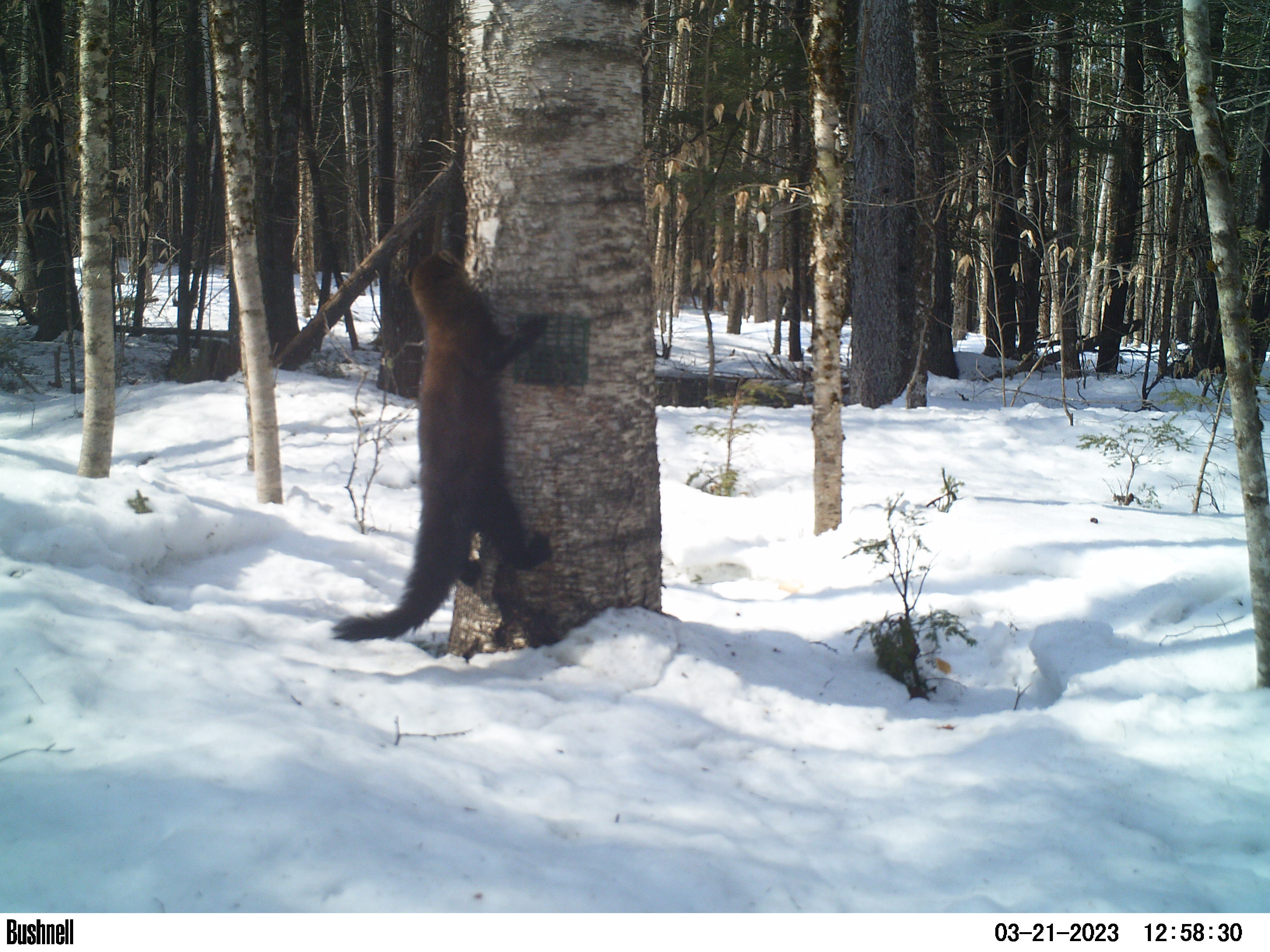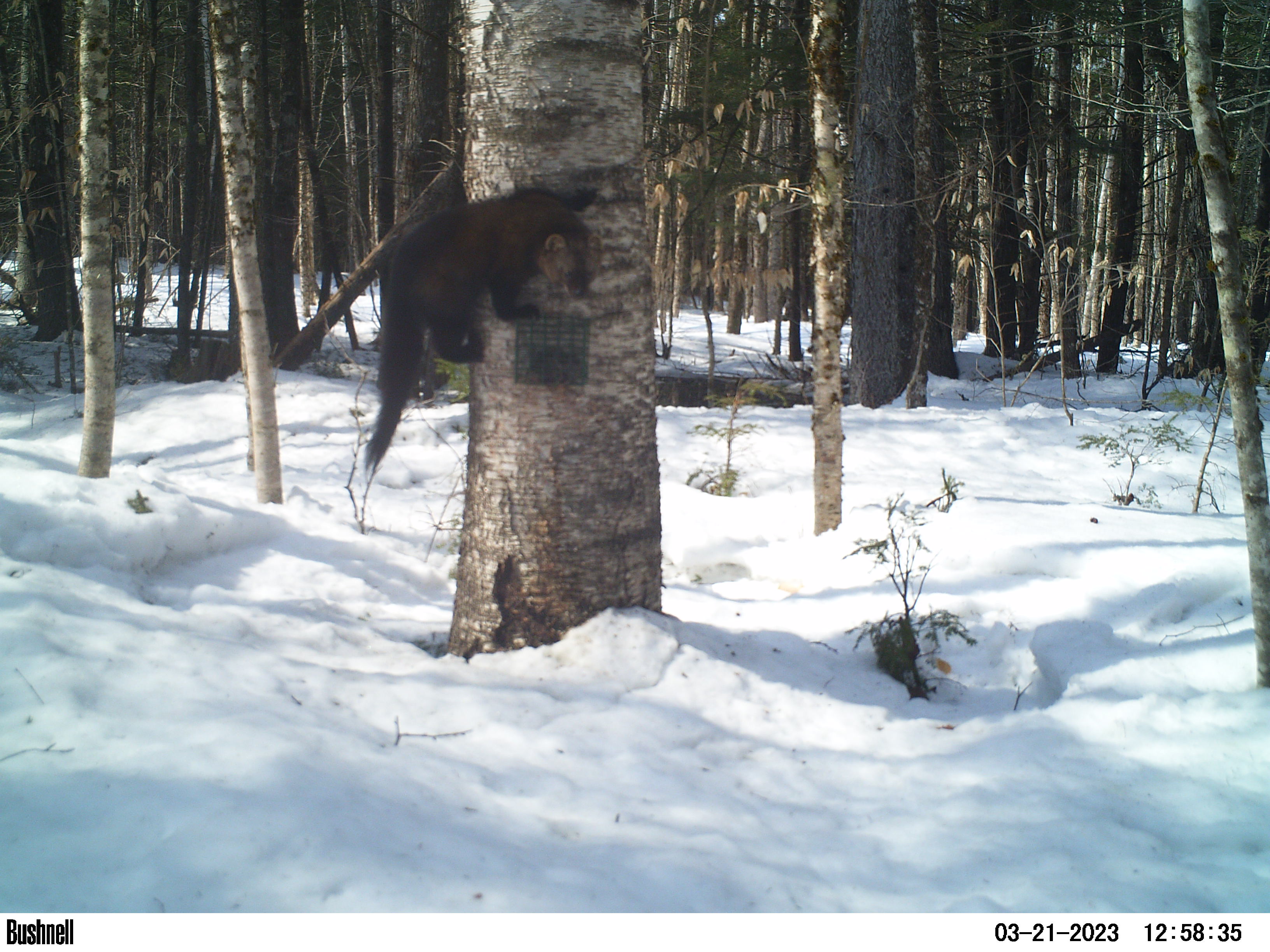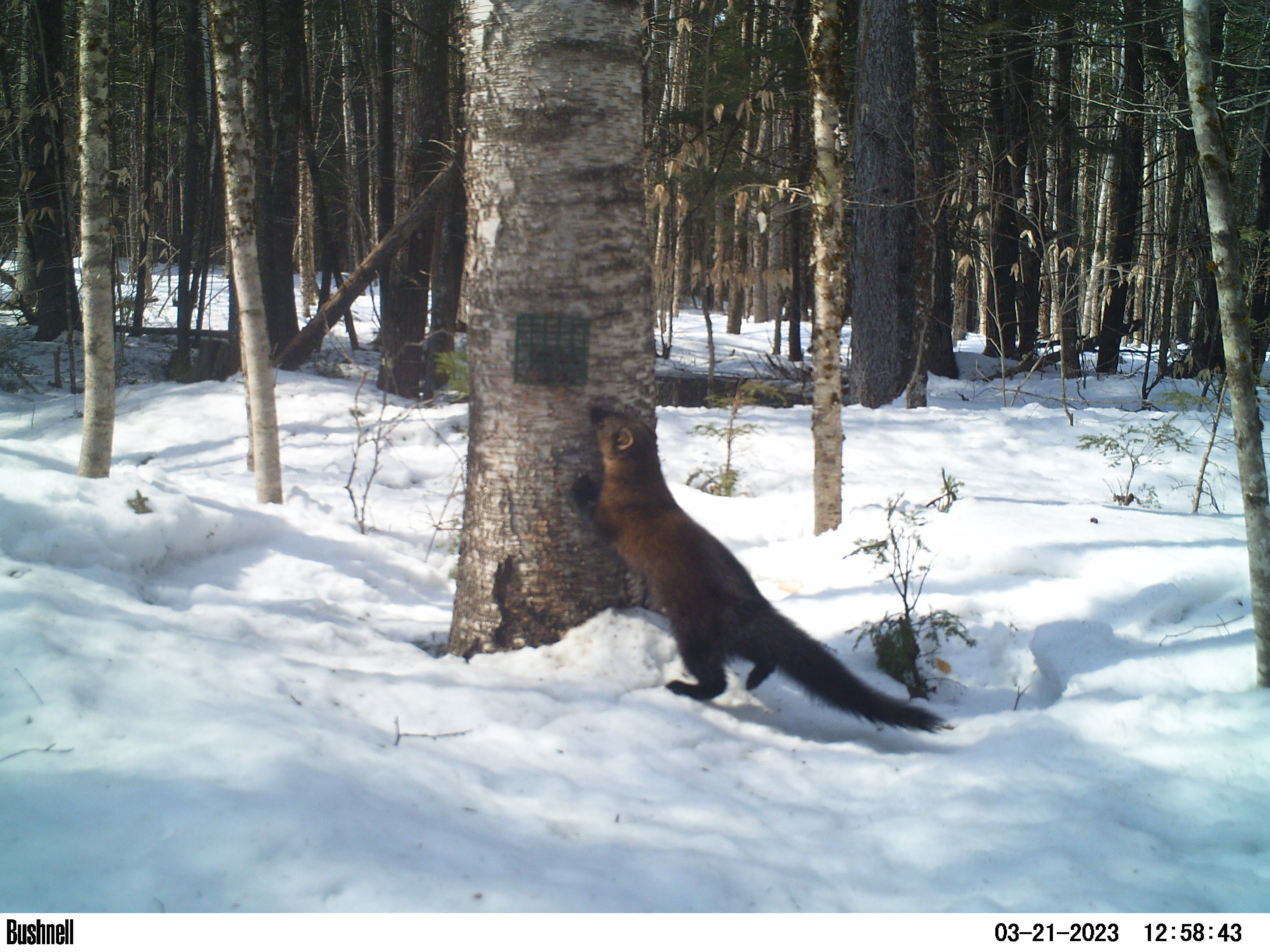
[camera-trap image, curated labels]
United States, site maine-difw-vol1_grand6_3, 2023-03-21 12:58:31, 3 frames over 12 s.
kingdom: Animalia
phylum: Chordata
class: Mammalia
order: Carnivora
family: Mustelidae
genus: Pekania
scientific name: Pekania pennanti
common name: fisher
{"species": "fisher (Pekania pennanti)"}